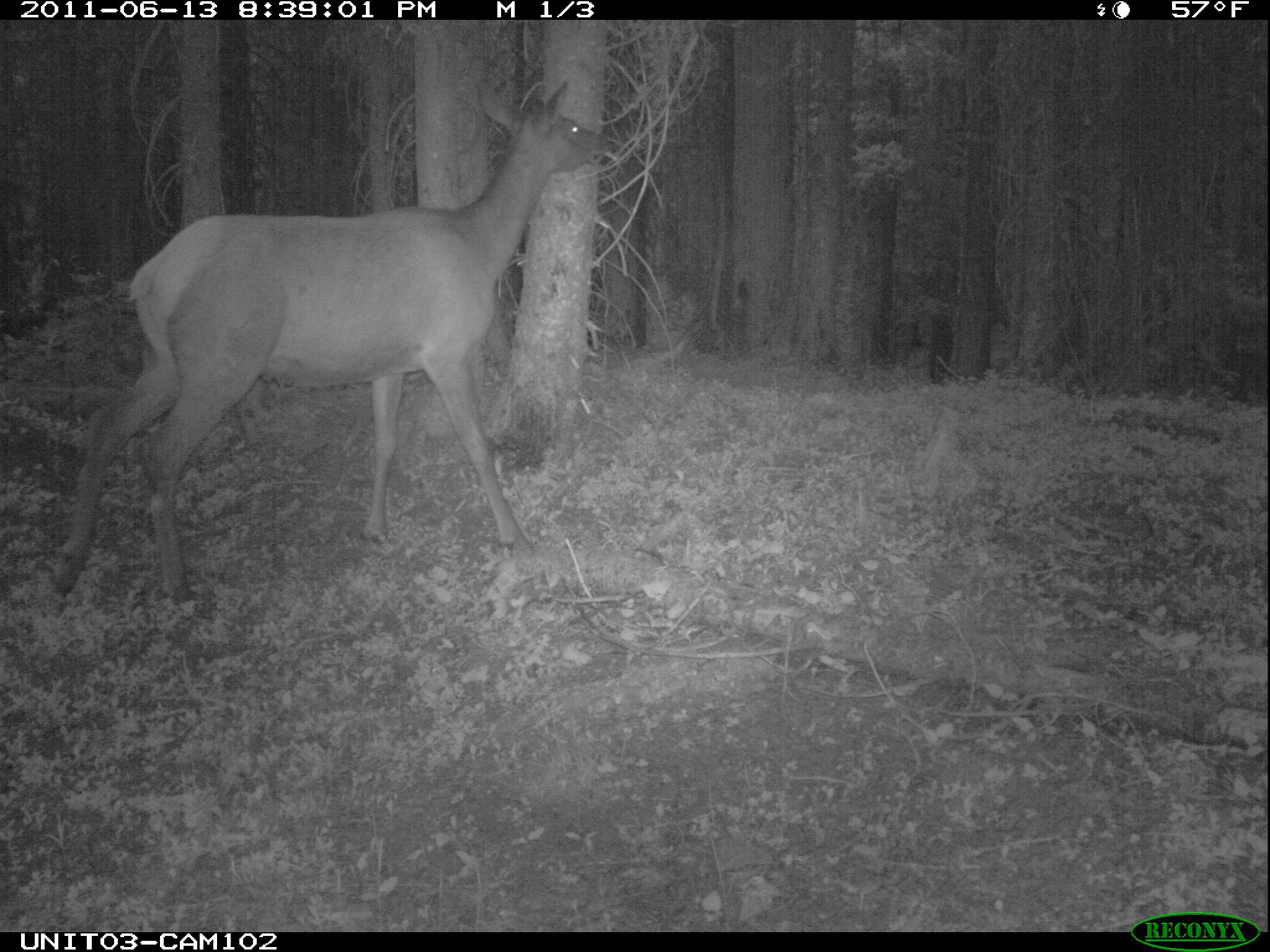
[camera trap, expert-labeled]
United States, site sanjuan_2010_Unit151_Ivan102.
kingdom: Animalia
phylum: Chordata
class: Mammalia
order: Artiodactyla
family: Cervidae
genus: Cervus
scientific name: Cervus elaphus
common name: red deer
Cervus elaphus (red deer).